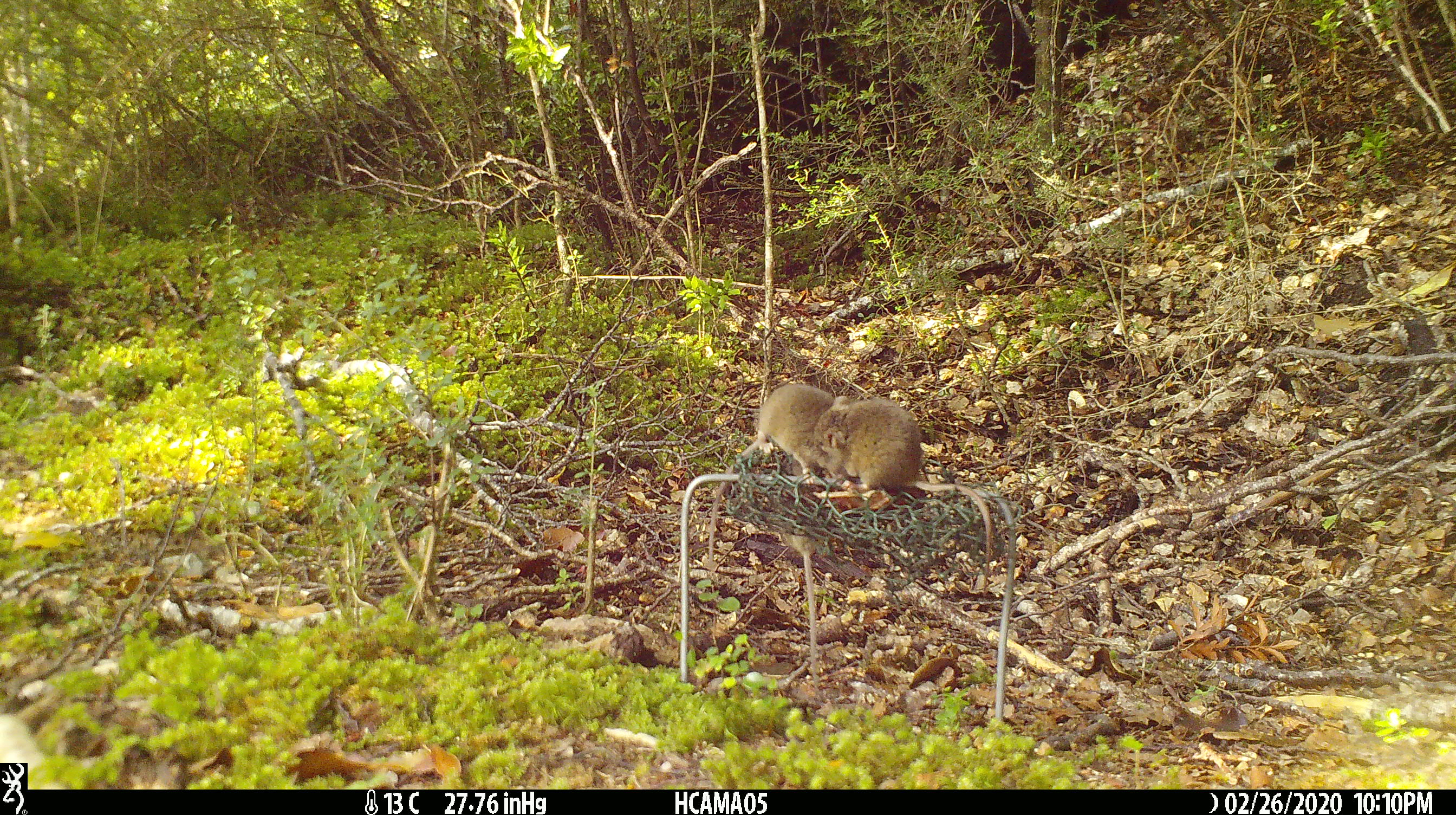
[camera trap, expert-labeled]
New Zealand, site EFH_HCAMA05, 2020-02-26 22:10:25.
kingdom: Animalia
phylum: Chordata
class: Mammalia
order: Rodentia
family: Muridae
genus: Mus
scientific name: Mus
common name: mouse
Mouse (Mus).